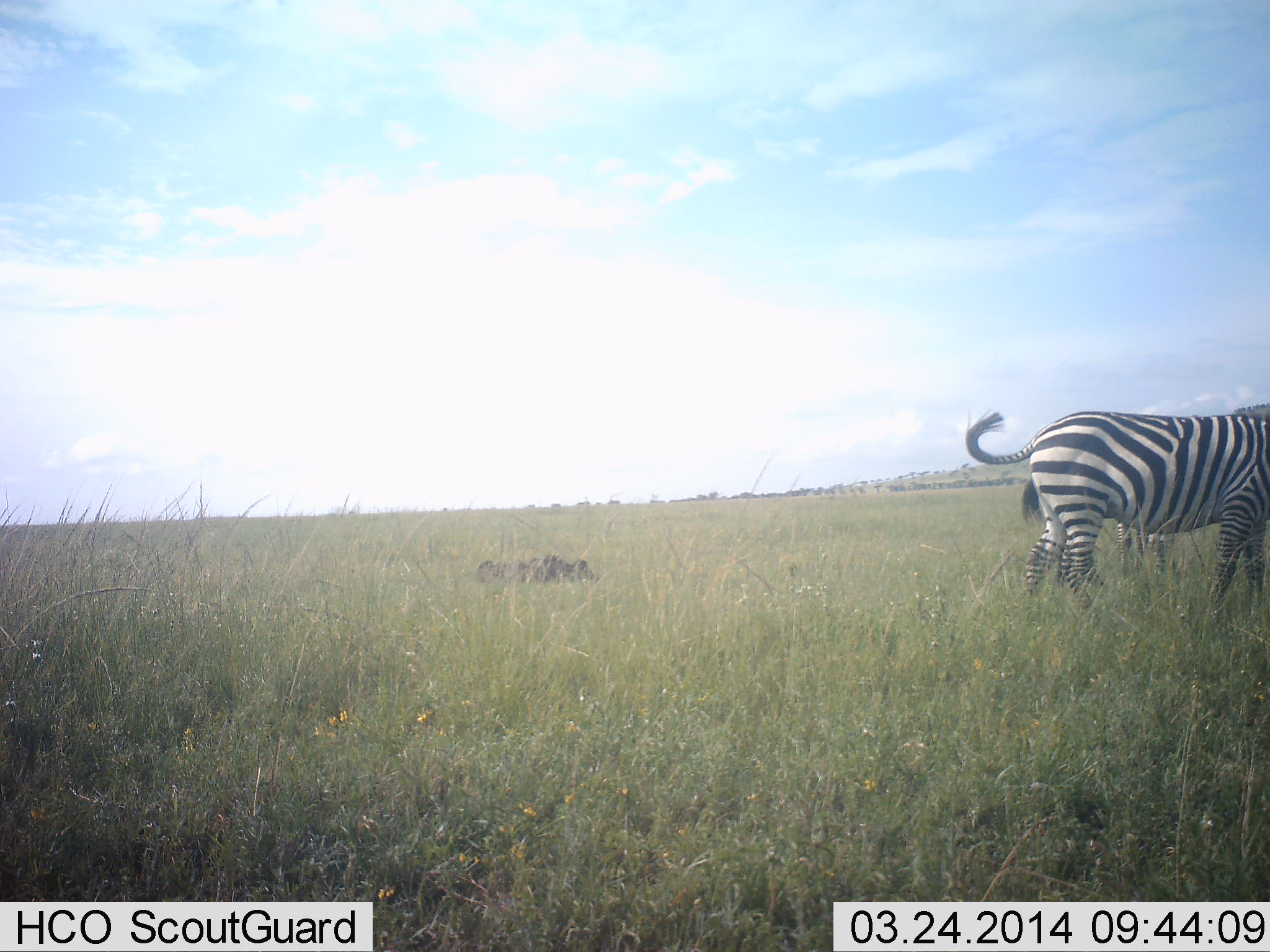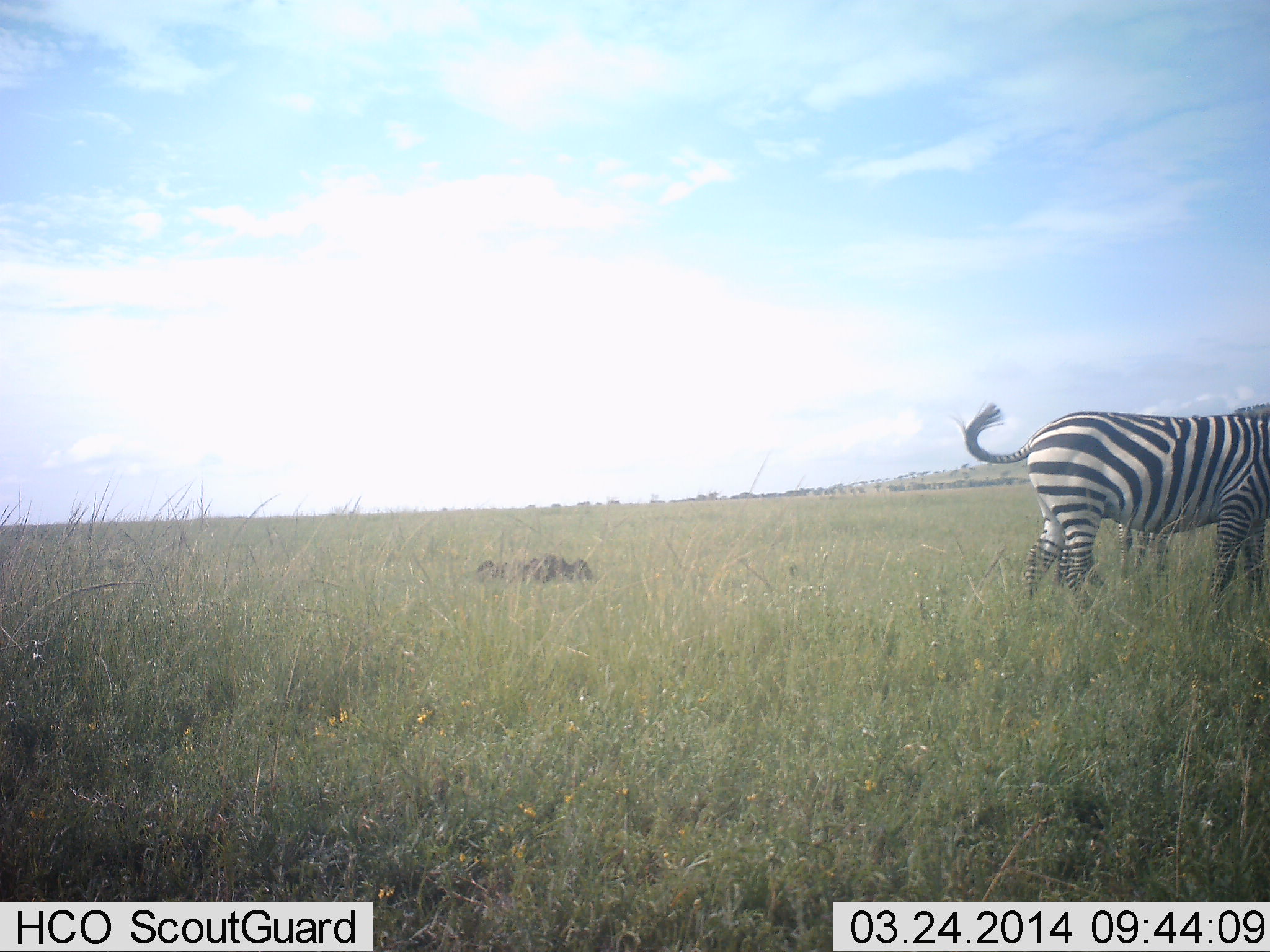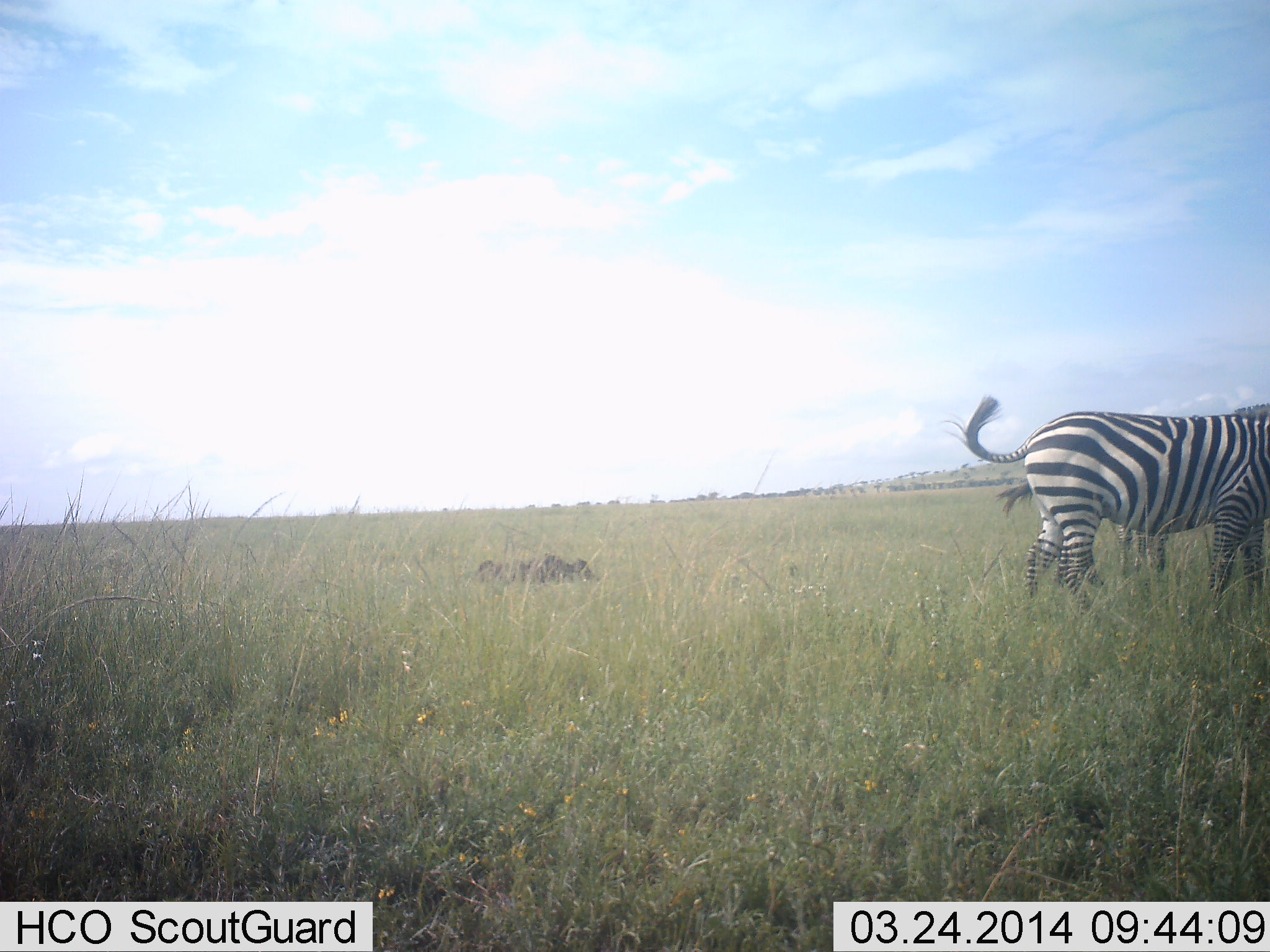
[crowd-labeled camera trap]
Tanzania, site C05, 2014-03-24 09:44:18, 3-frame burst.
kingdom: Animalia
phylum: Chordata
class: Mammalia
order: Perissodactyla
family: Equidae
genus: Equus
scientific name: Equus quagga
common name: plains zebra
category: zebra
Zebra (plains zebra) (Equus quagga), count 2. Behavior (volunteer vote fractions): standing 90%, resting 0%, moving 20%, interacting 0%. Young present (vote fraction): 0%. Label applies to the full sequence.